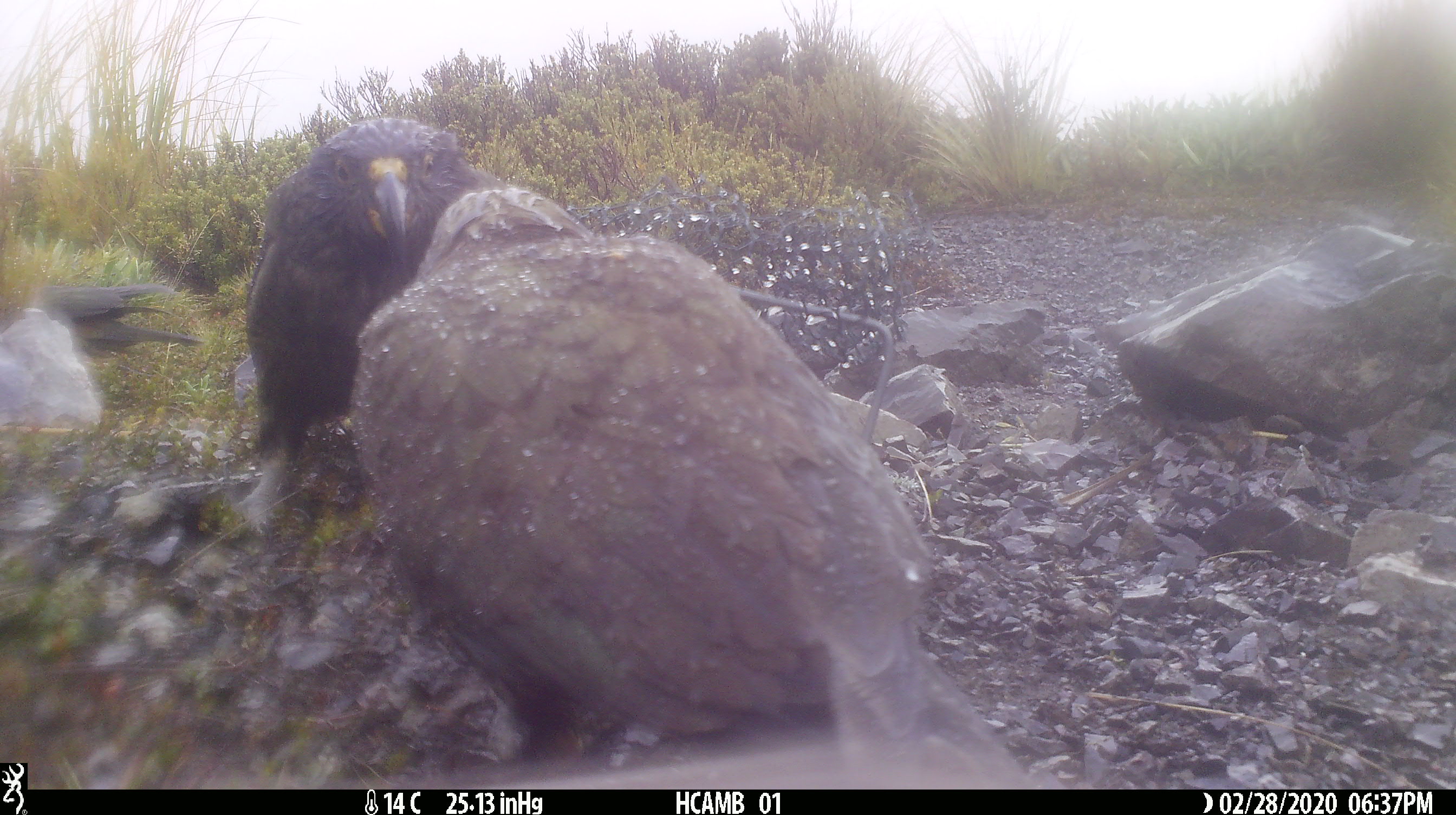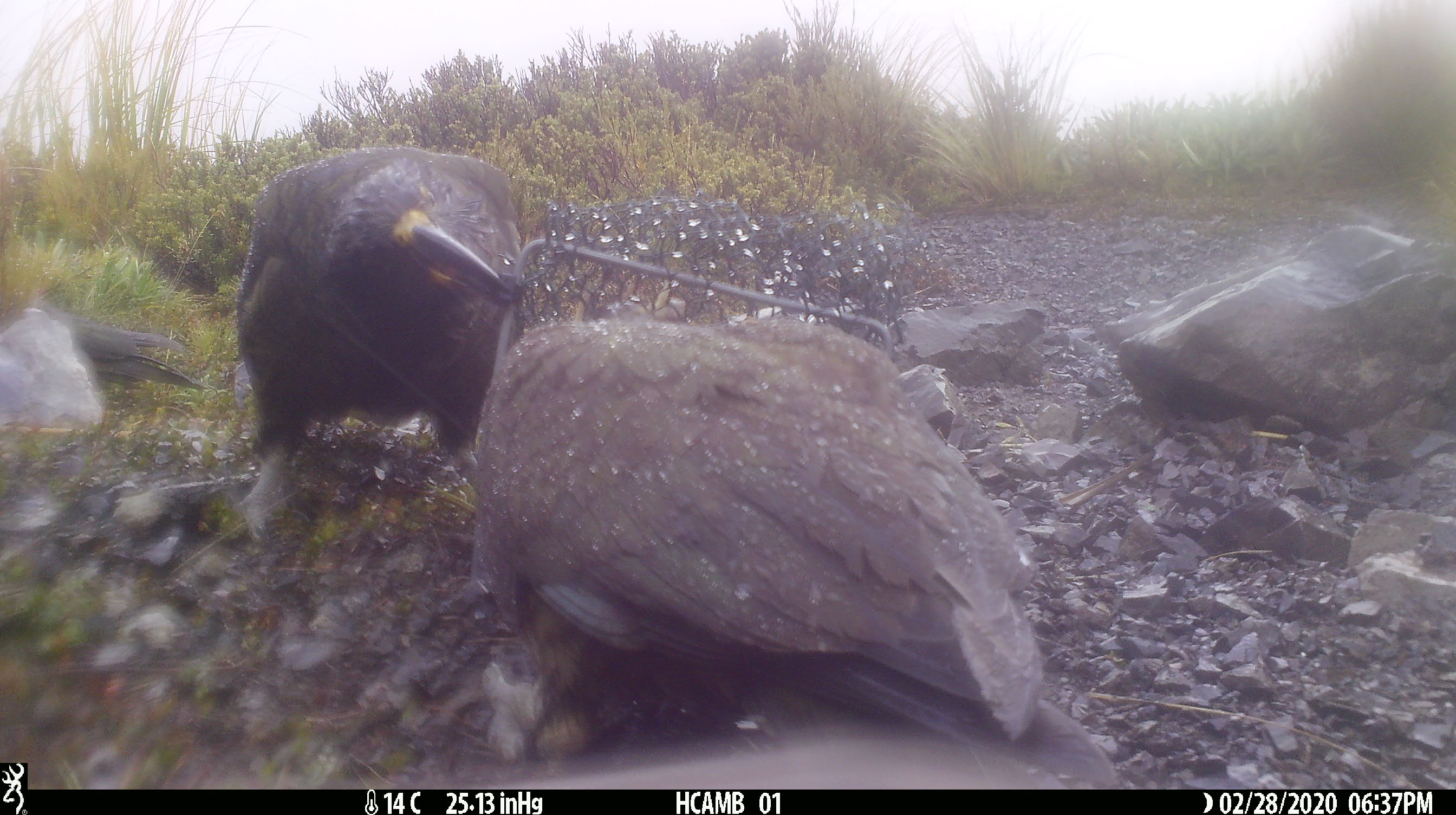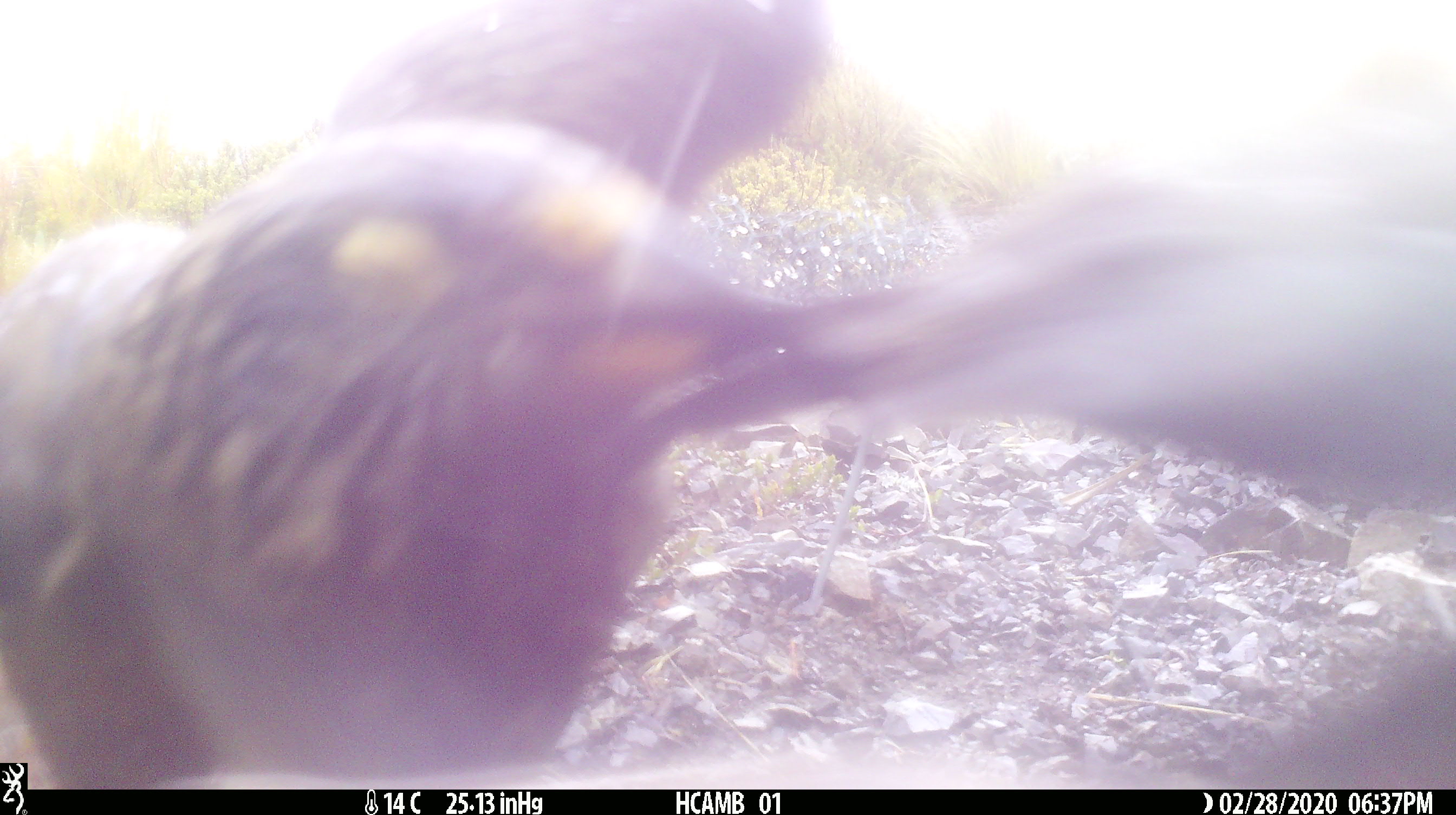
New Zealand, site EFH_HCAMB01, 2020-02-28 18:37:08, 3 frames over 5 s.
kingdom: Animalia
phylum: Chordata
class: Aves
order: Psittaciformes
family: Strigopidae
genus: Nestor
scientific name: Nestor notabilis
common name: kea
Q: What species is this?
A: Kea (Nestor notabilis).